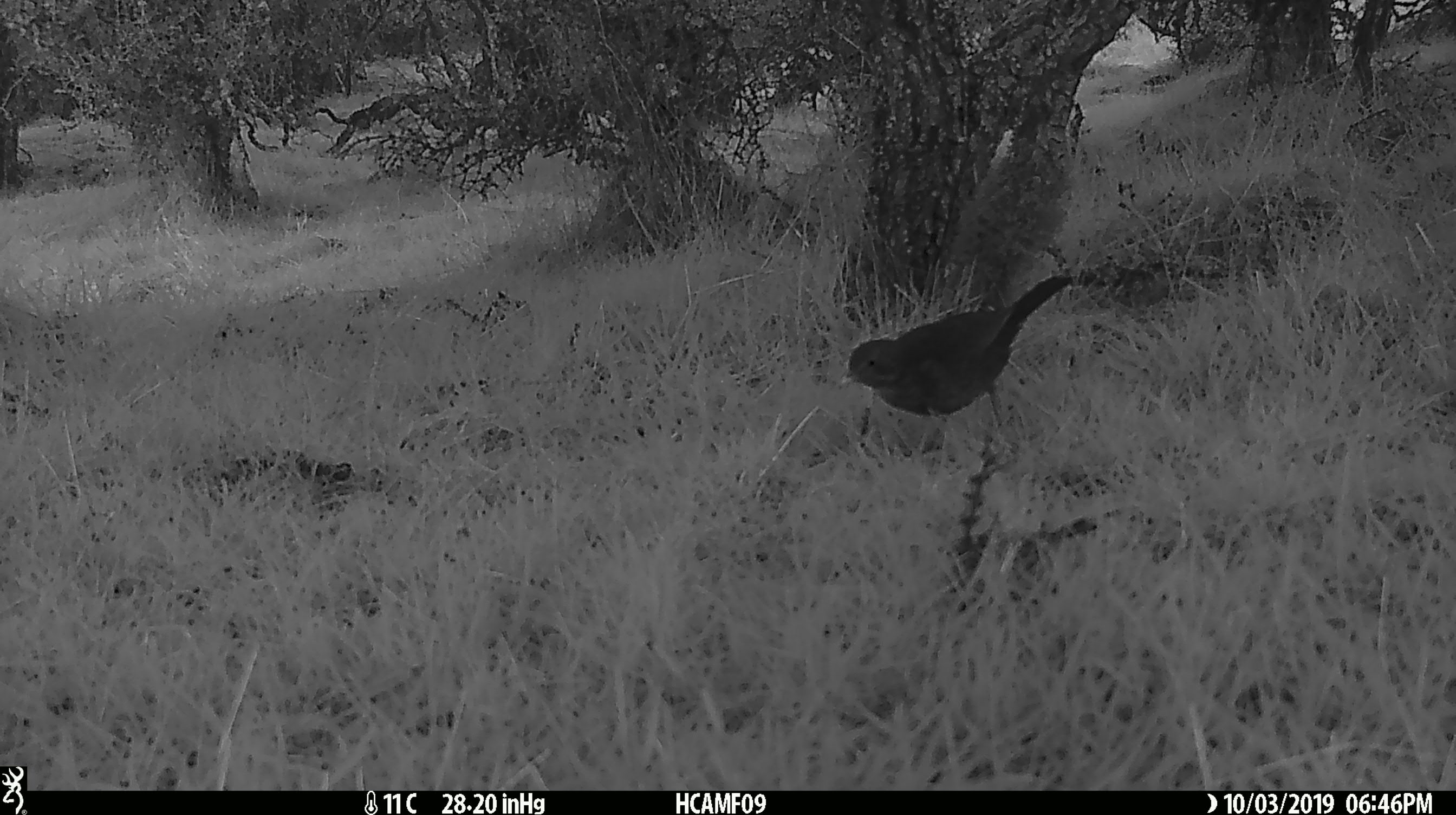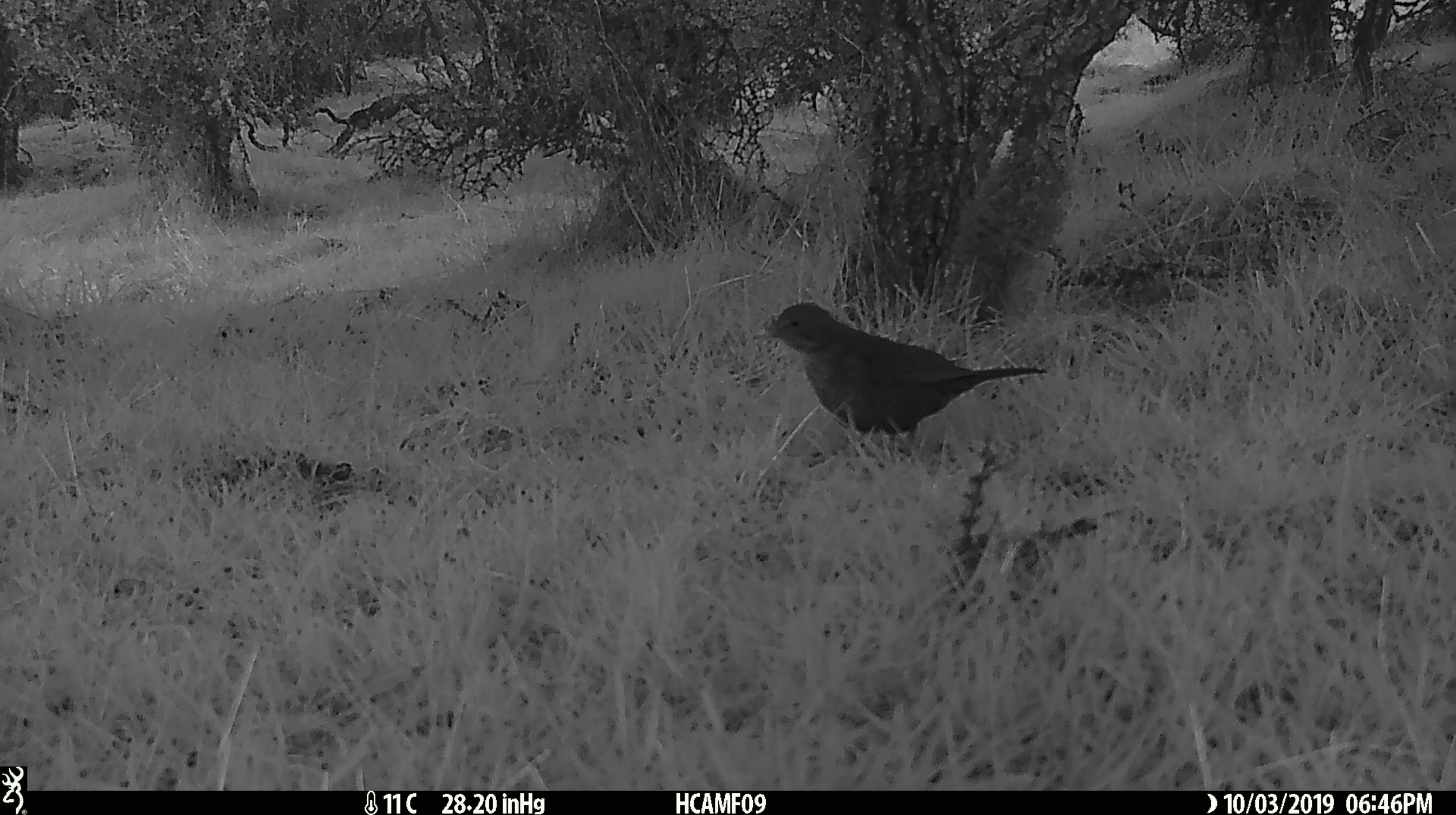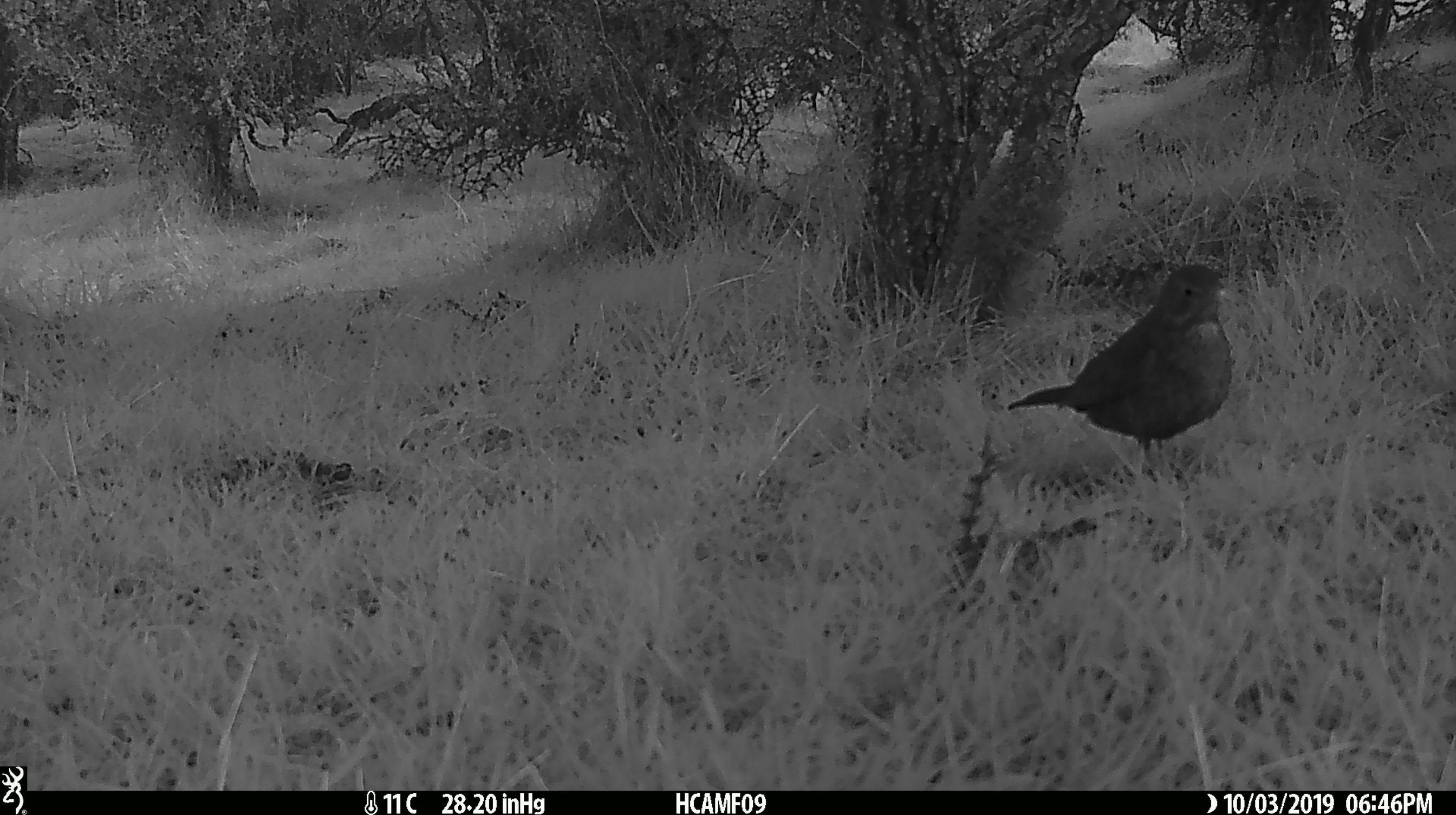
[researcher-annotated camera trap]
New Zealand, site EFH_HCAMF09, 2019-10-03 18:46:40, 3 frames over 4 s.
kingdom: Animalia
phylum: Chordata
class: Aves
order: Passeriformes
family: Turdidae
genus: Turdus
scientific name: Turdus merula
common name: eurasian blackbird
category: blackbird